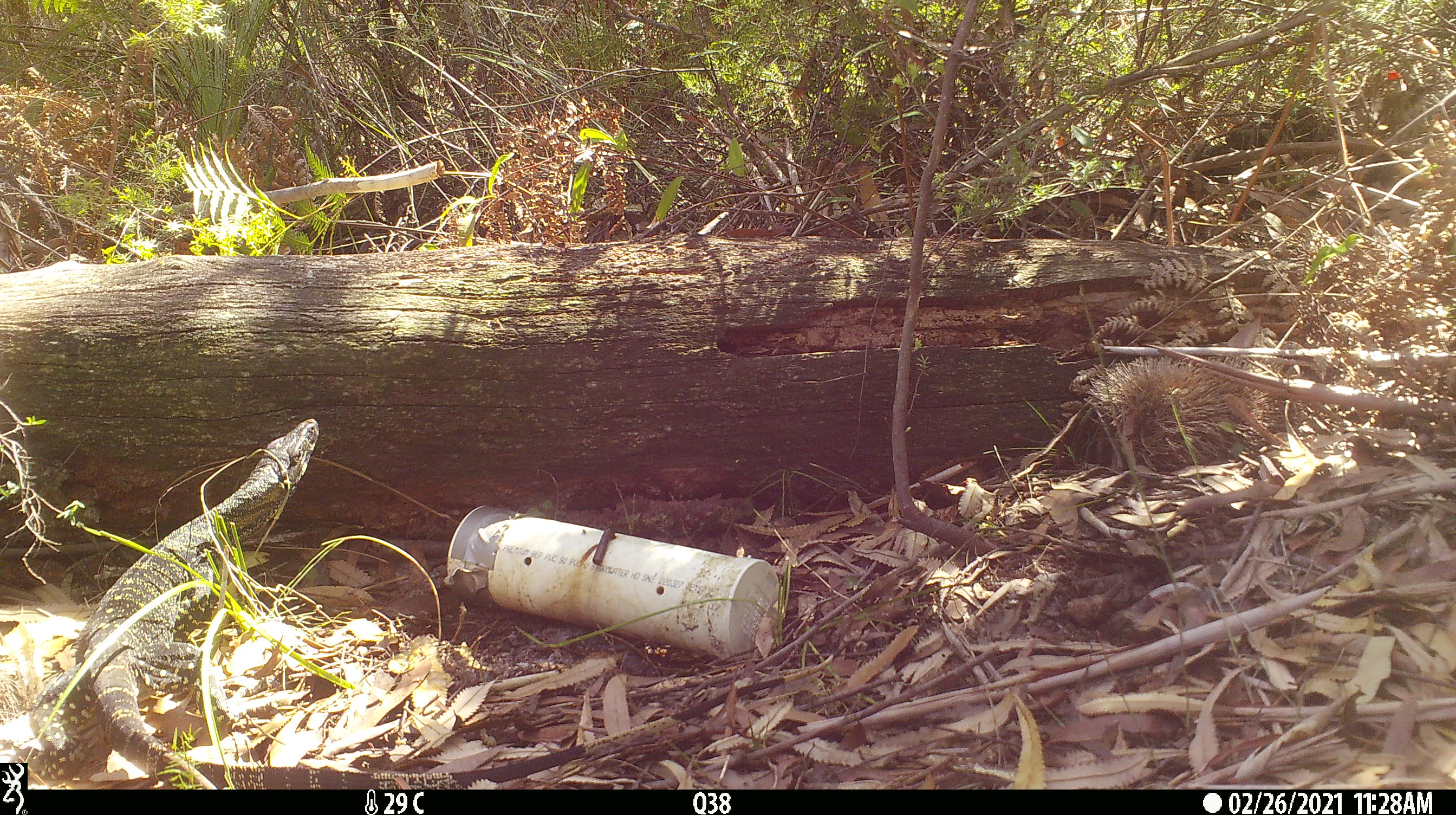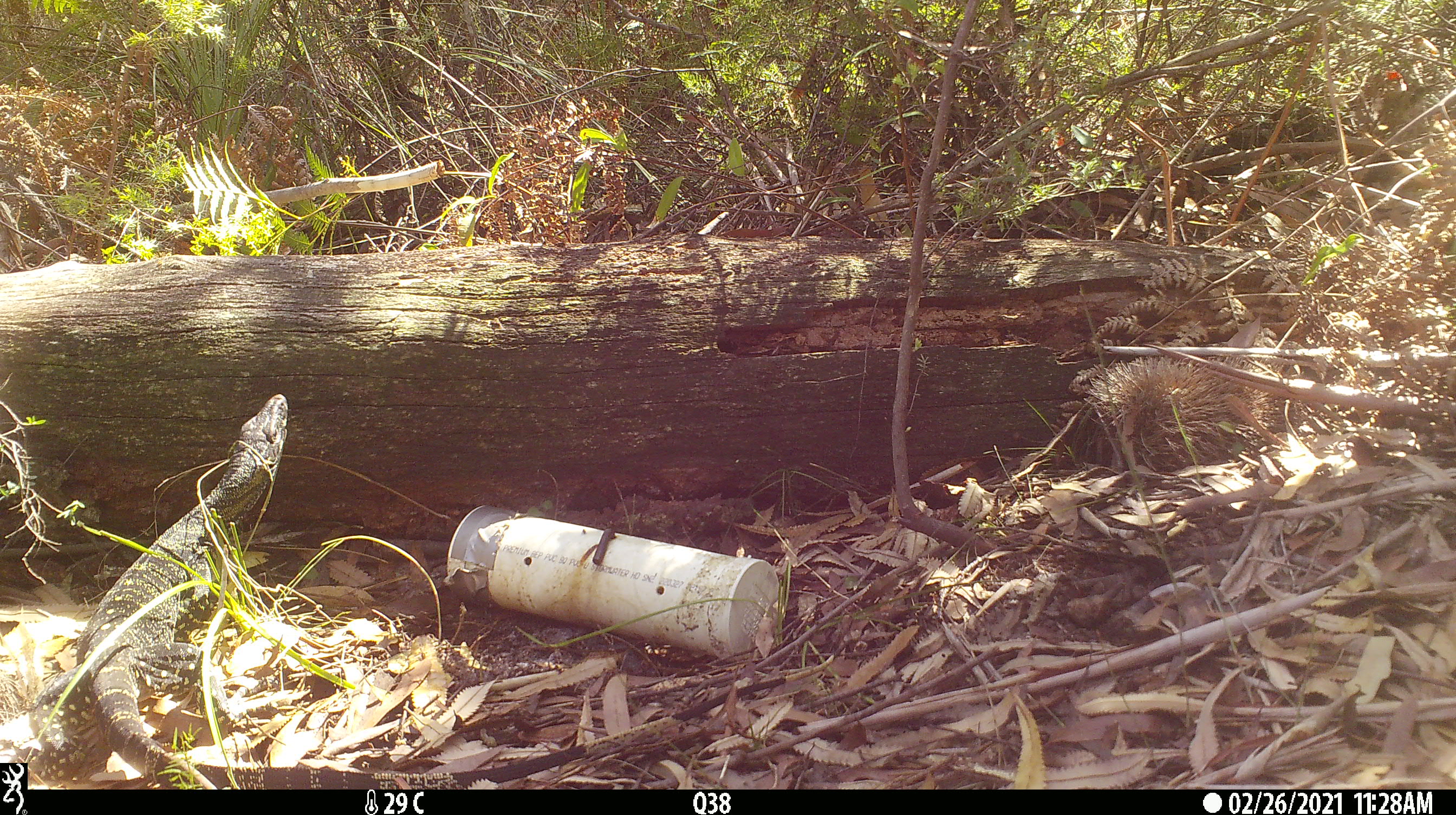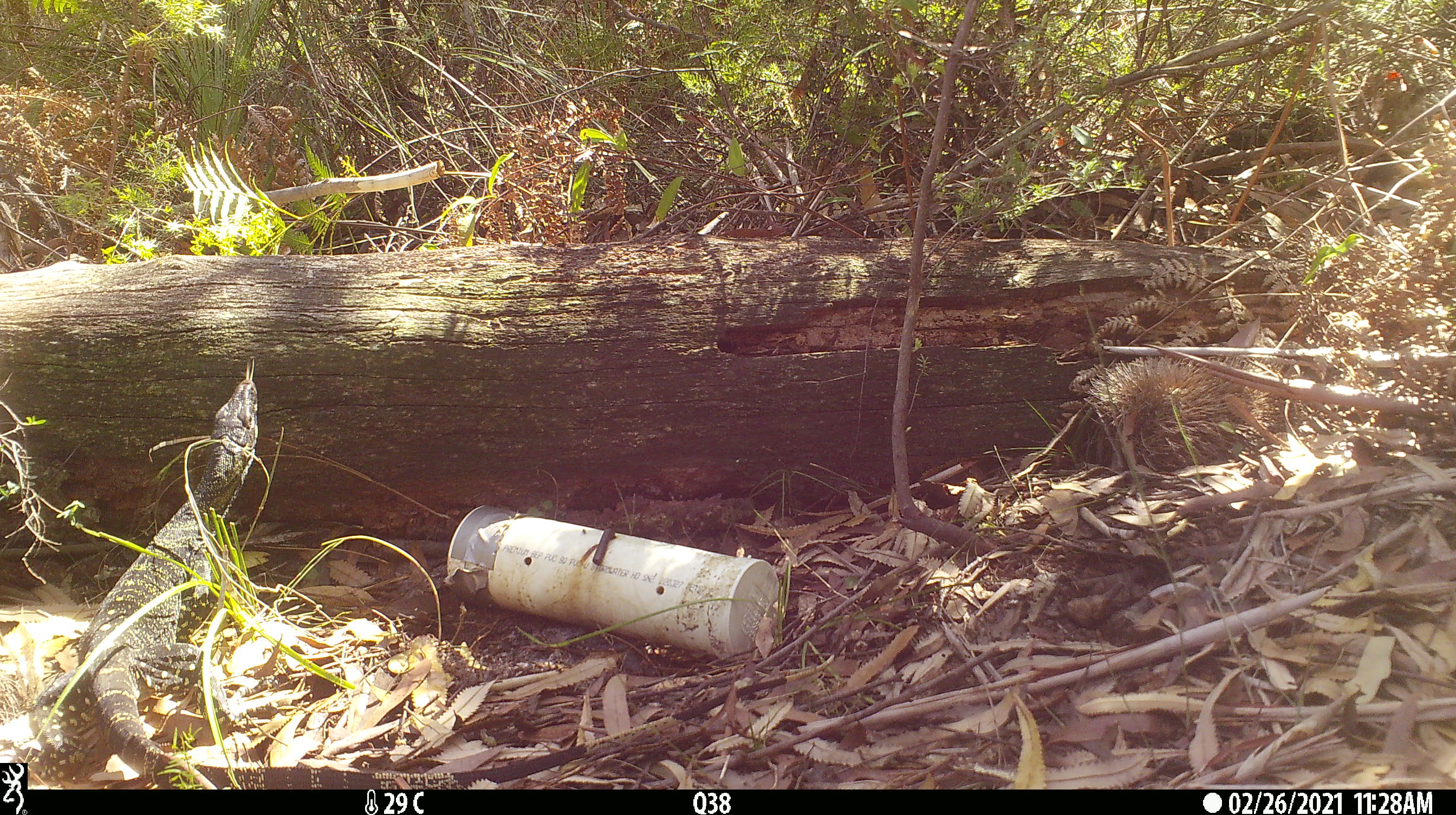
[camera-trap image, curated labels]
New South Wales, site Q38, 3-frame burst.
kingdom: Animalia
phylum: Chordata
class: Reptilia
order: Squamata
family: Varanidae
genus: Varanus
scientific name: Varanus varius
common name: lace monitor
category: goanna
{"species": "goanna (lace monitor) (Varanus varius)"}